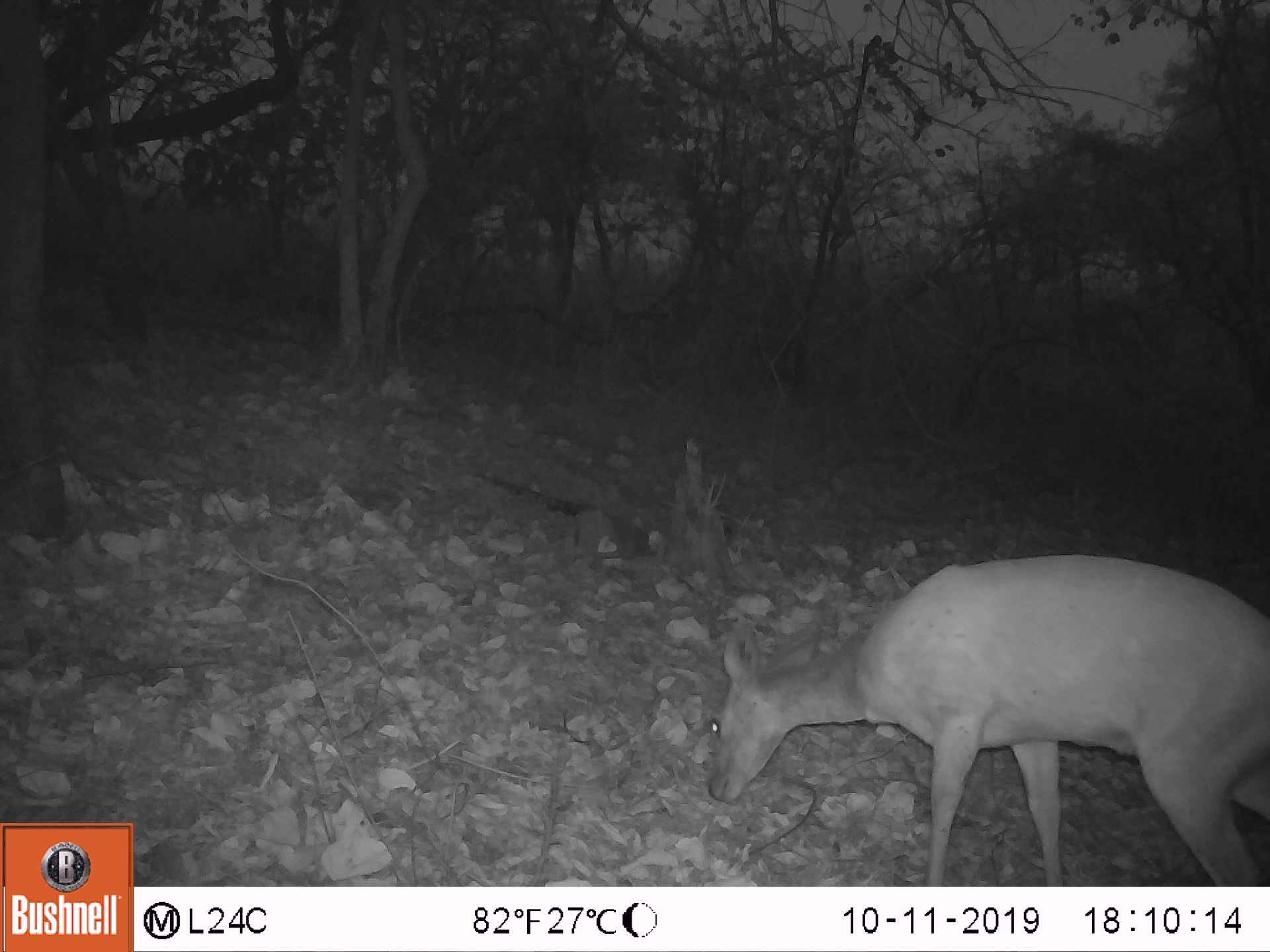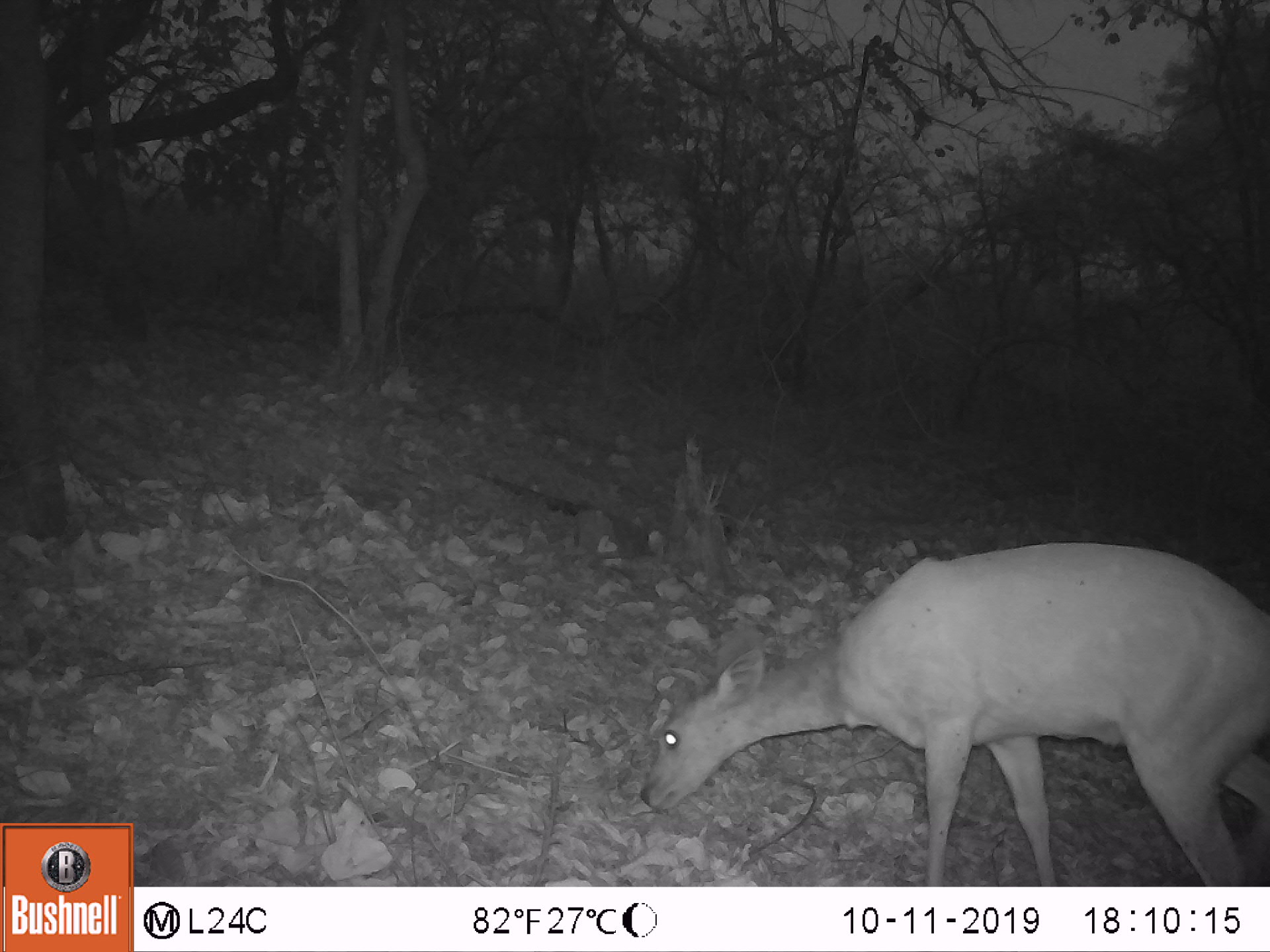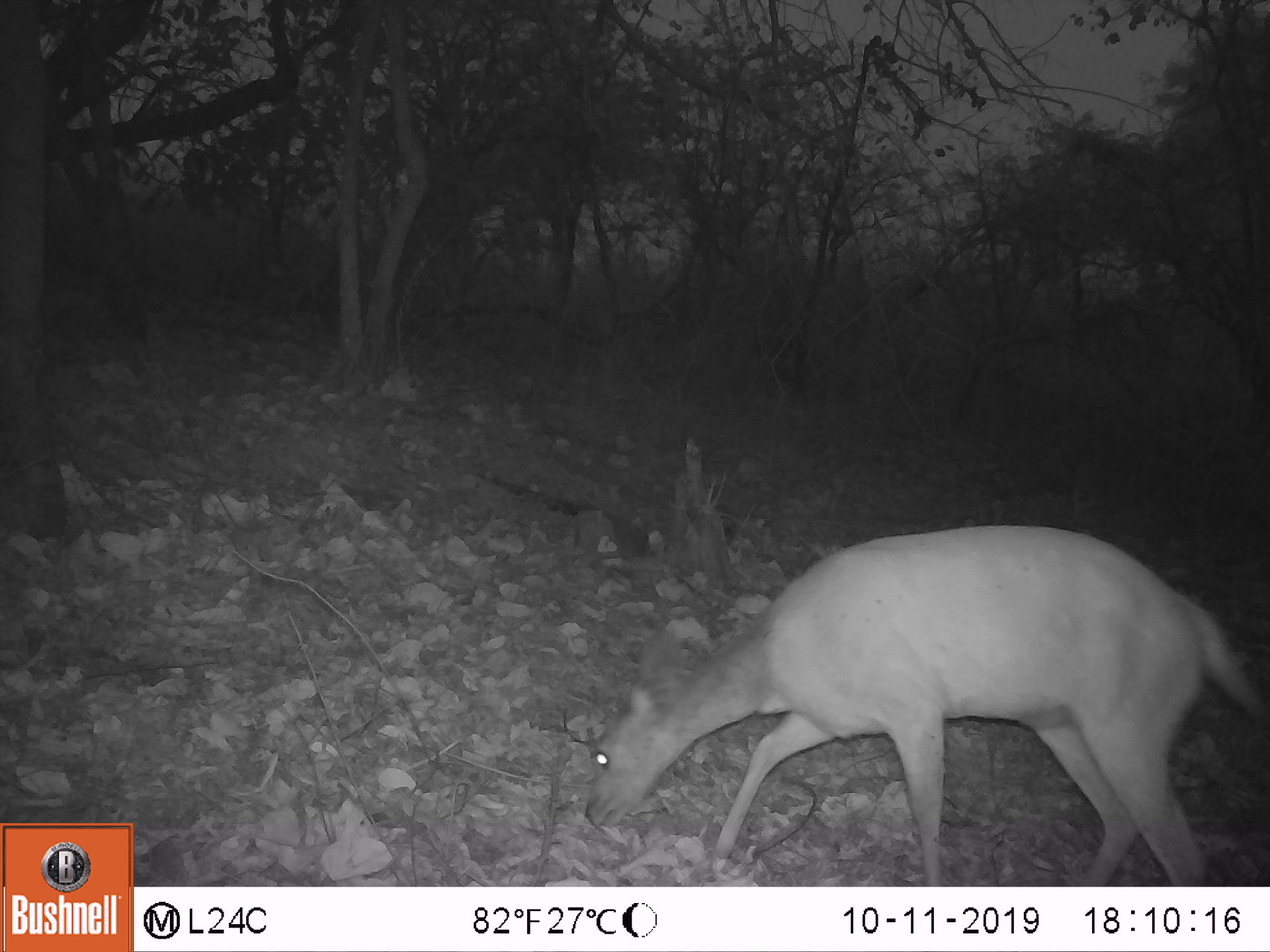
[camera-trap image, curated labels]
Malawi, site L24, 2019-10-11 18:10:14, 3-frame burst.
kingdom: Animalia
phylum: Chordata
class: Mammalia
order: Artiodactyla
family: Bovidae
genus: Tragelaphus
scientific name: Tragelaphus sylvaticus sylvaticus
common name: cape bushbuck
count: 1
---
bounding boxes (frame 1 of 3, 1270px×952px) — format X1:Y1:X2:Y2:
cape bushbuck: 701:557:1264:880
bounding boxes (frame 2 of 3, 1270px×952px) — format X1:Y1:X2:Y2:
cape bushbuck: 635:525:1264:876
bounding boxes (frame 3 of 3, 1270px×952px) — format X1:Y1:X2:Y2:
cape bushbuck: 575:512:1268:877